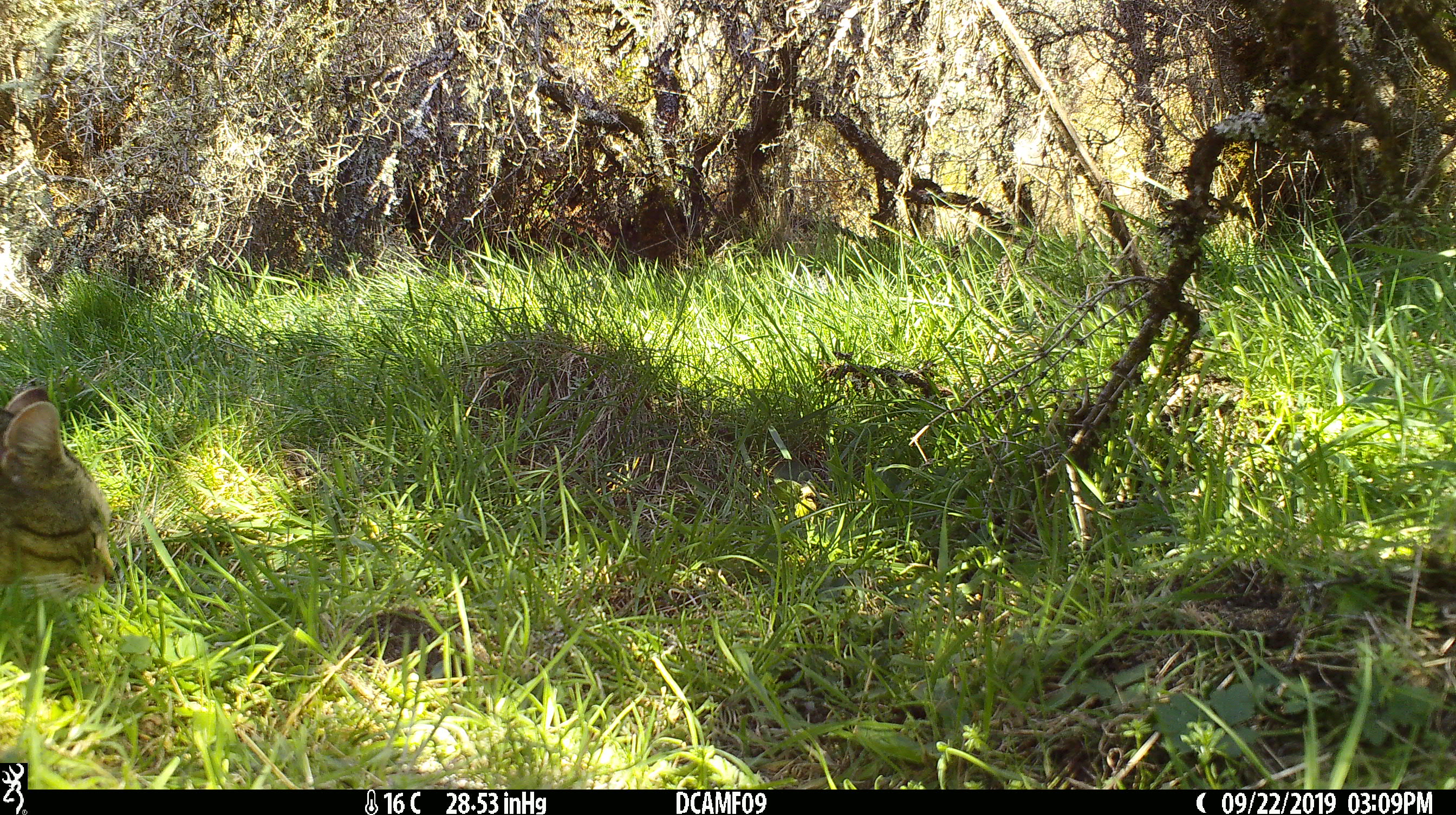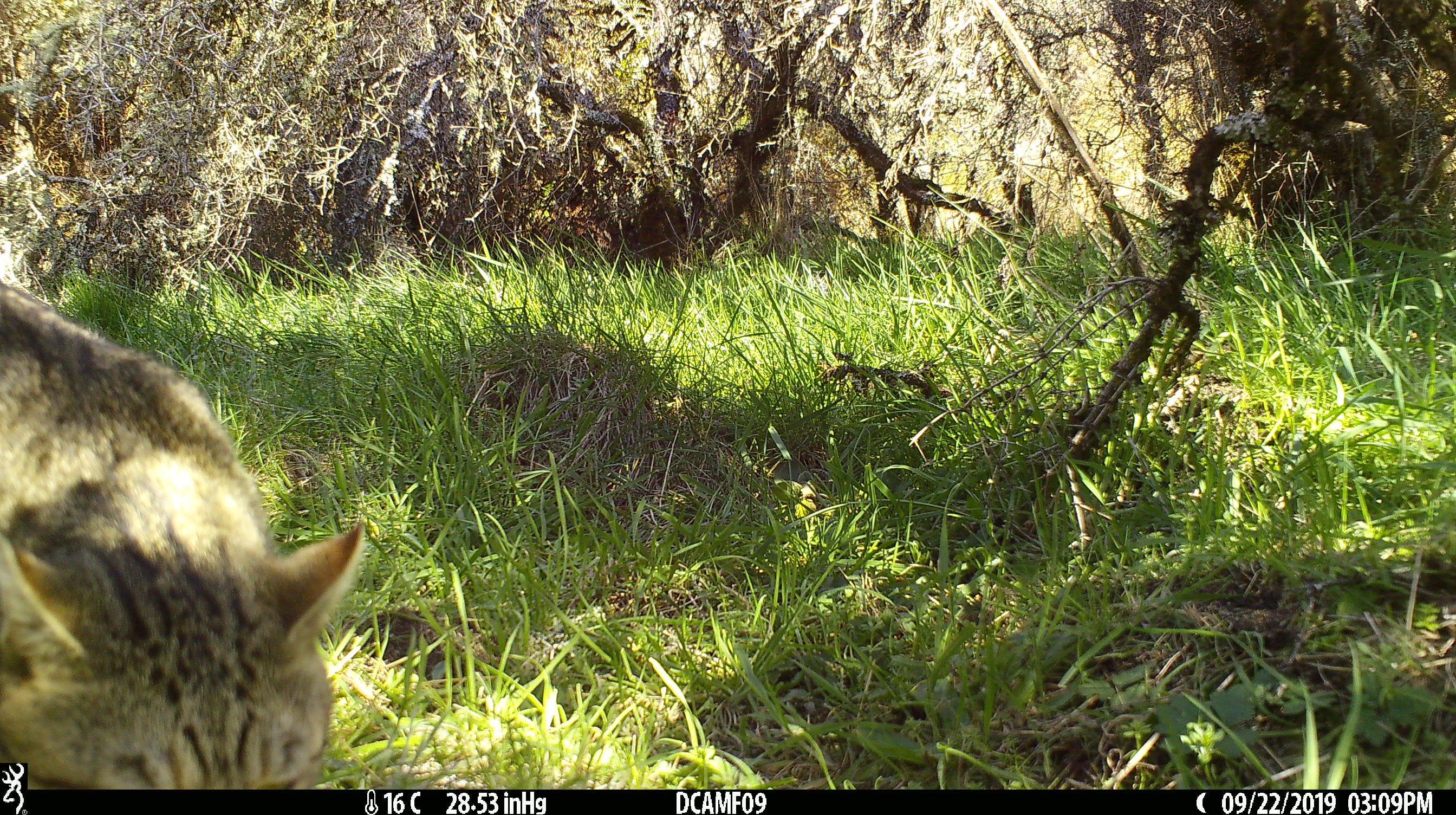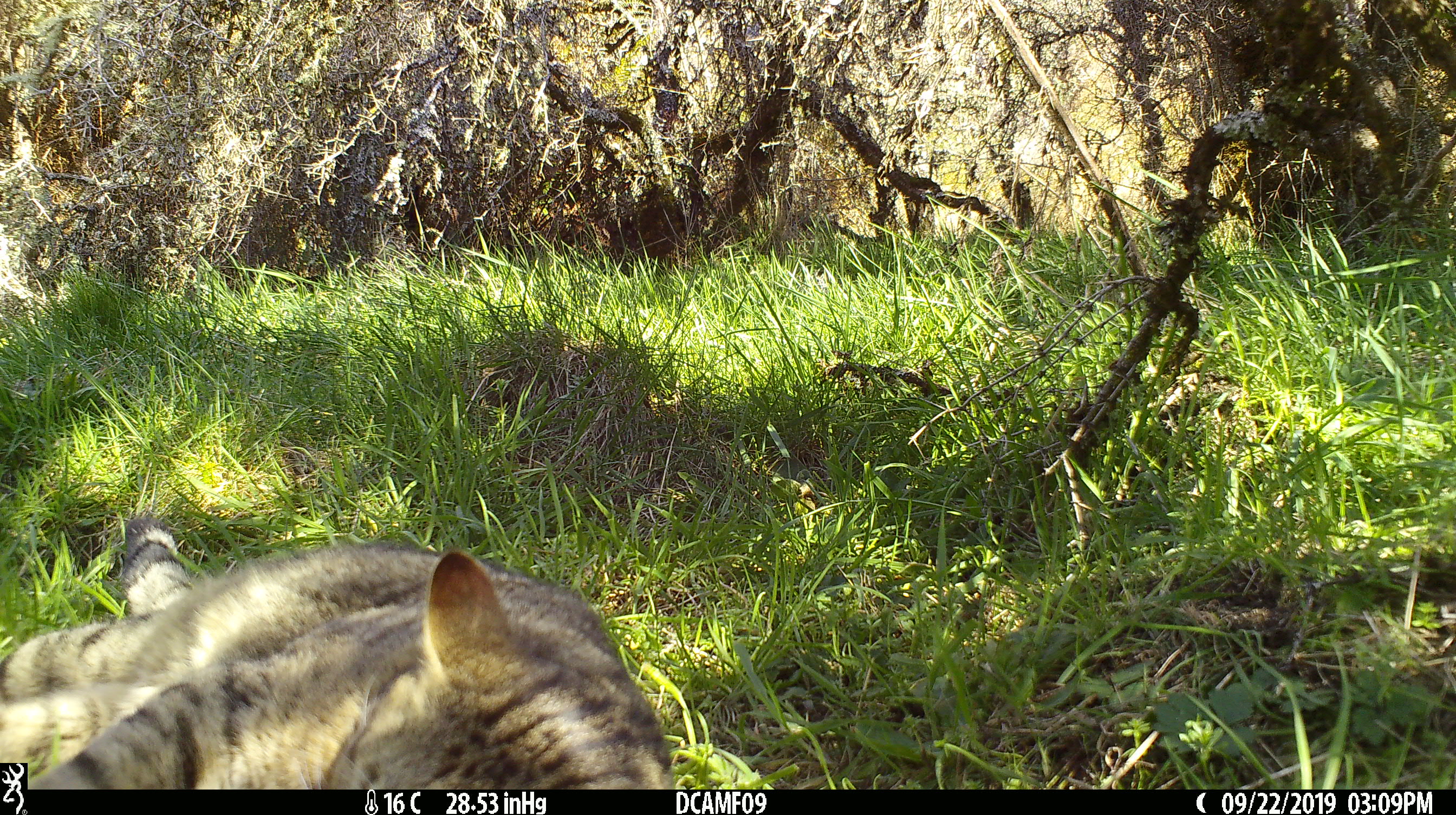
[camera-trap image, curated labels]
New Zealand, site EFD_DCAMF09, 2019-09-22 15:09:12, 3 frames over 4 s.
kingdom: Animalia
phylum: Chordata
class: Mammalia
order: Carnivora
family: Felidae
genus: Felis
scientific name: Felis catus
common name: domestic cat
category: cat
Cat (domestic cat) (Felis catus).